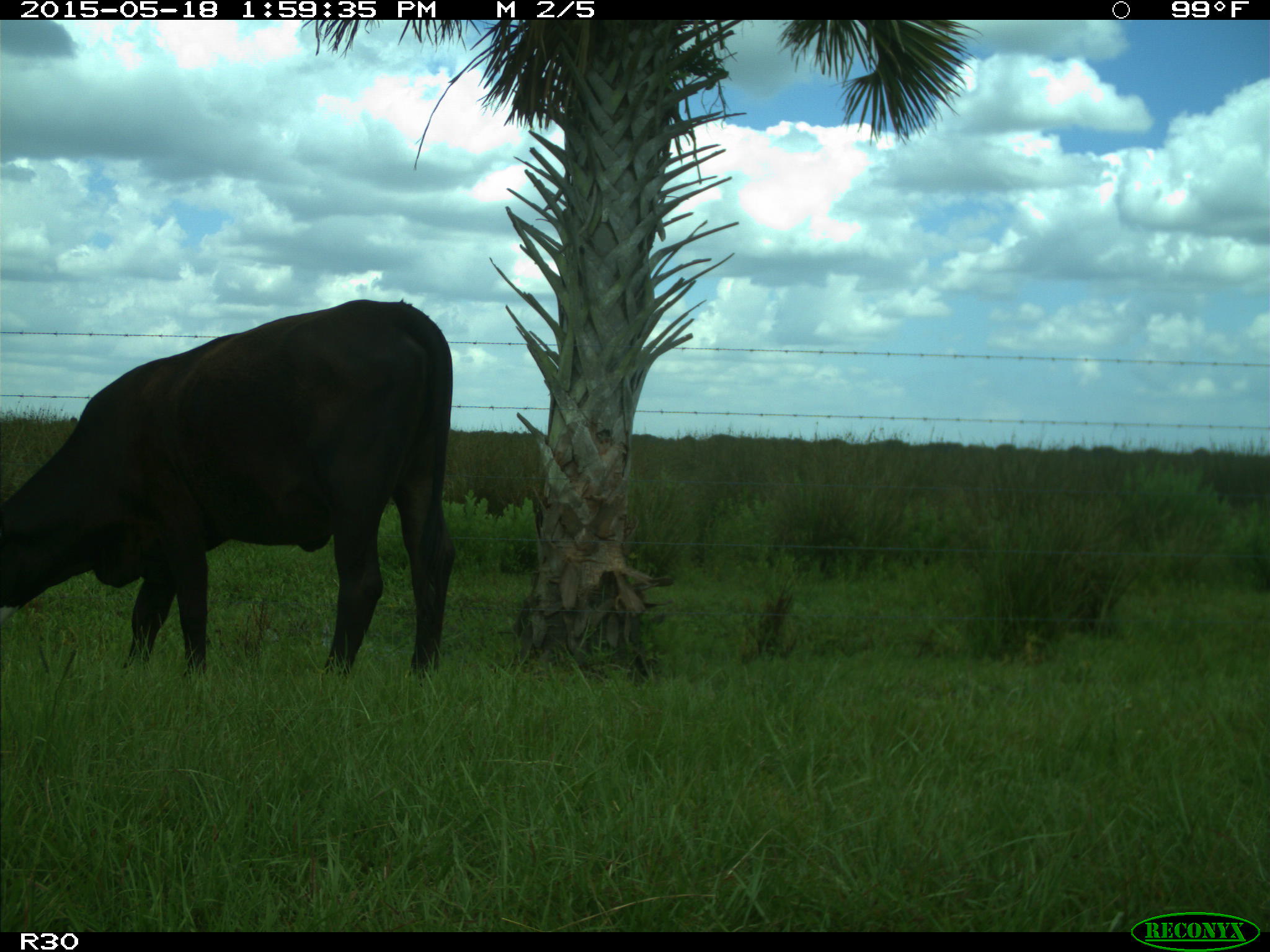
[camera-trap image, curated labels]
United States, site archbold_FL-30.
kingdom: Animalia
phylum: Chordata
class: Mammalia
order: Artiodactyla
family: Bovidae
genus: Bos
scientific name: Bos taurus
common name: domestic cow